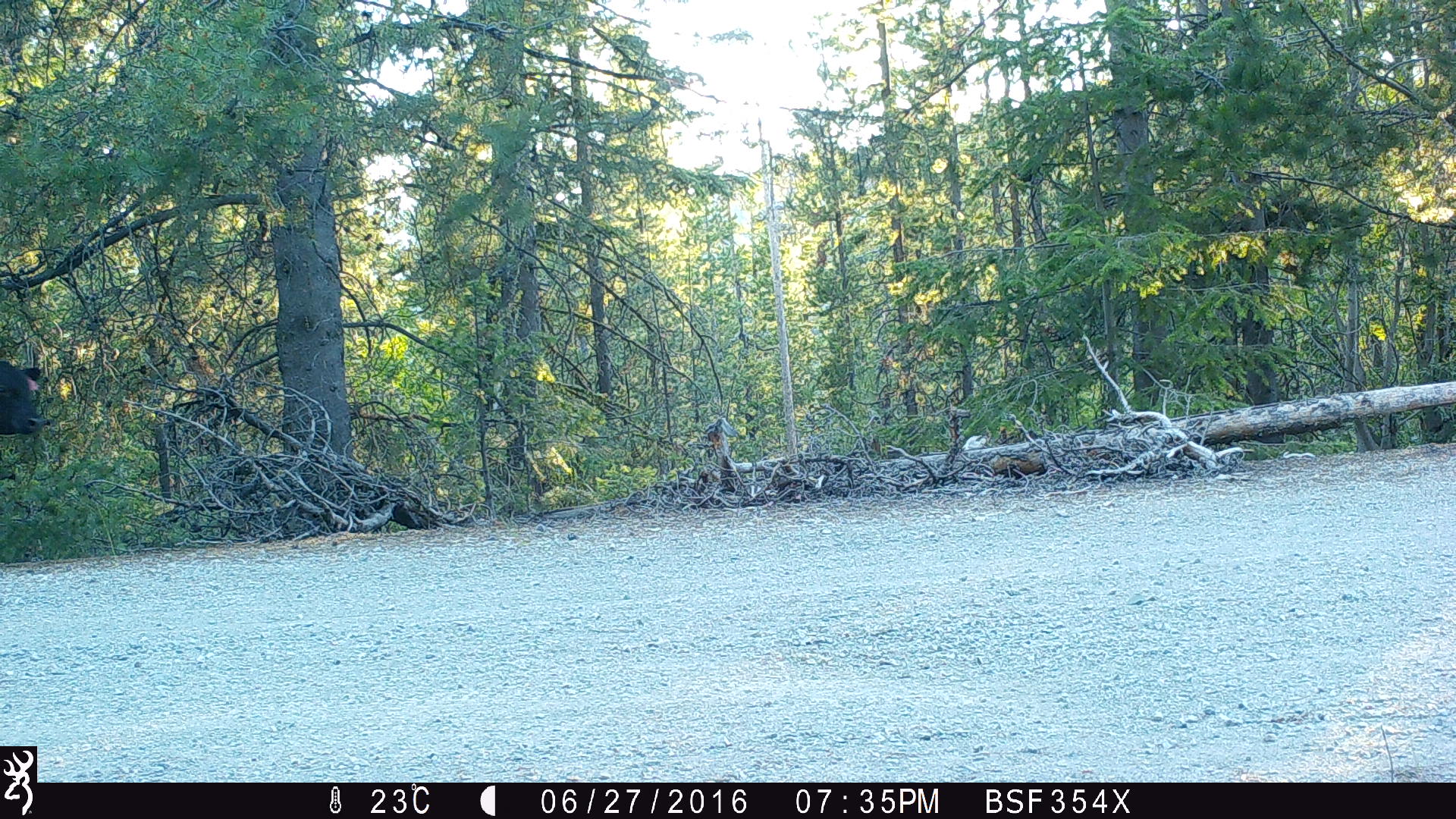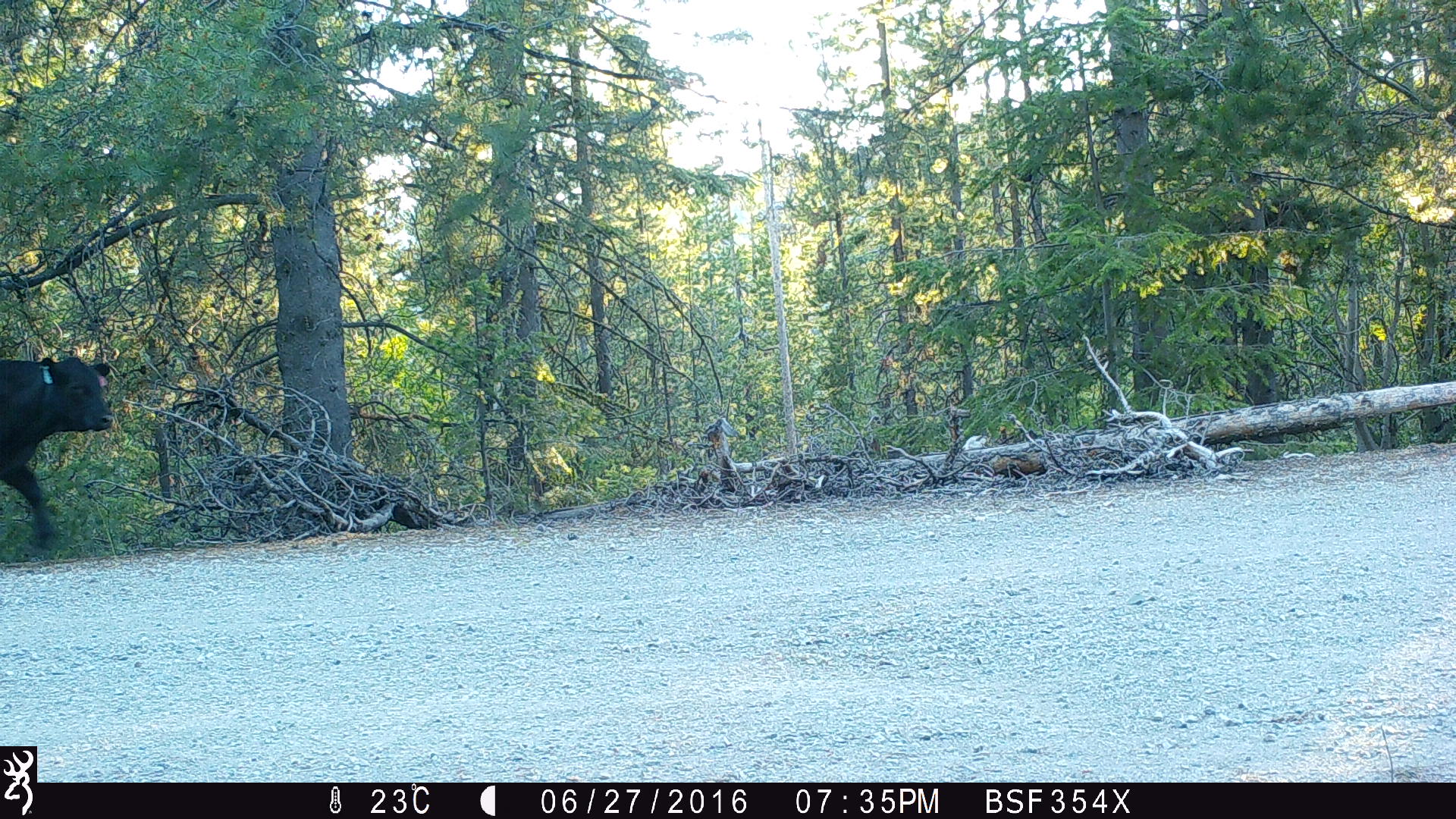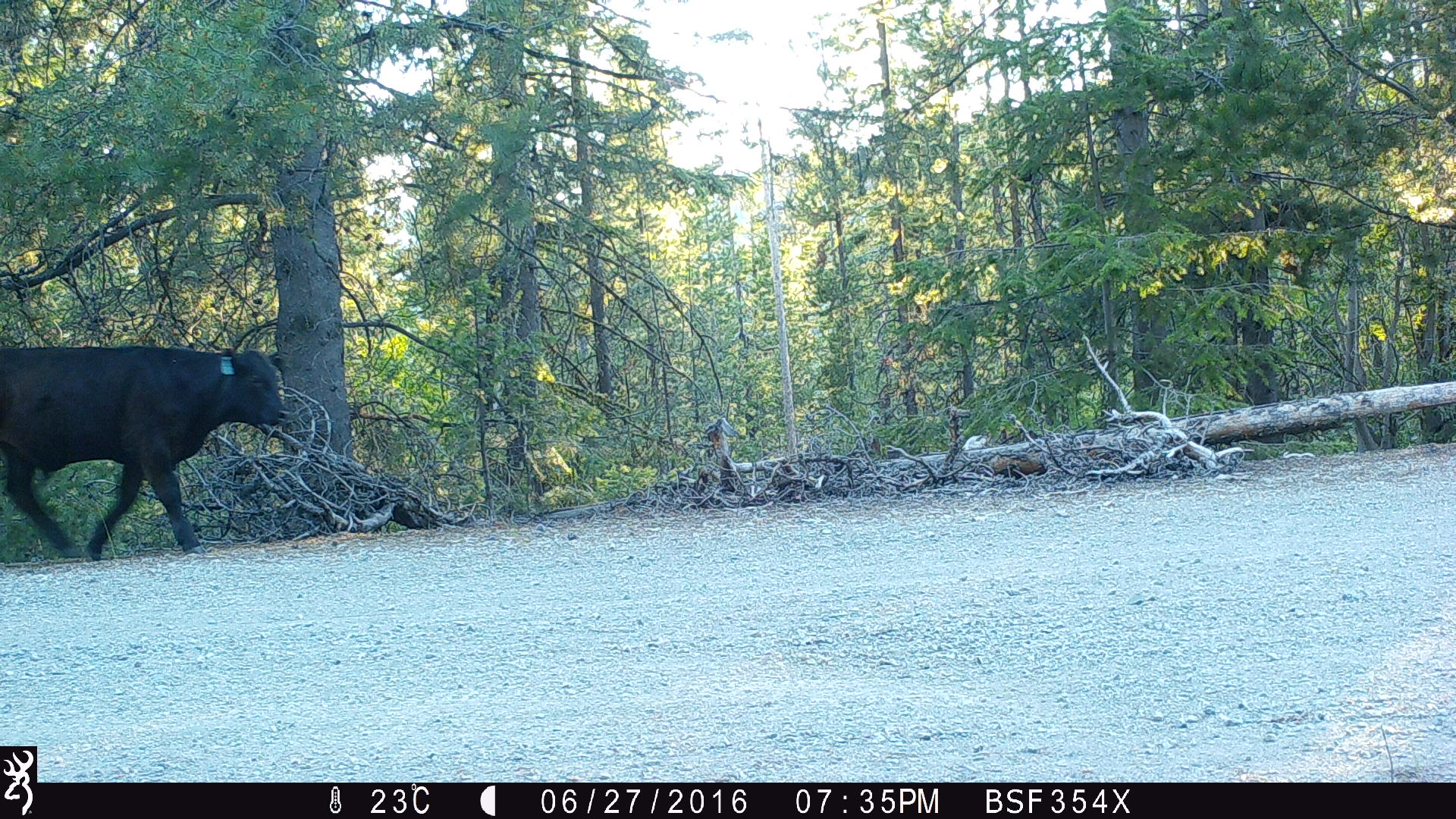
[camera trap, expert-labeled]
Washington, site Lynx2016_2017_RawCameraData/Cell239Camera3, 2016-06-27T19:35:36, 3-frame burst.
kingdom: Animalia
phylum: Chordata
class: Mammalia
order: Artiodactyla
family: Bovidae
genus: Bos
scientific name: Bos taurus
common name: domestic cattle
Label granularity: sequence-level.